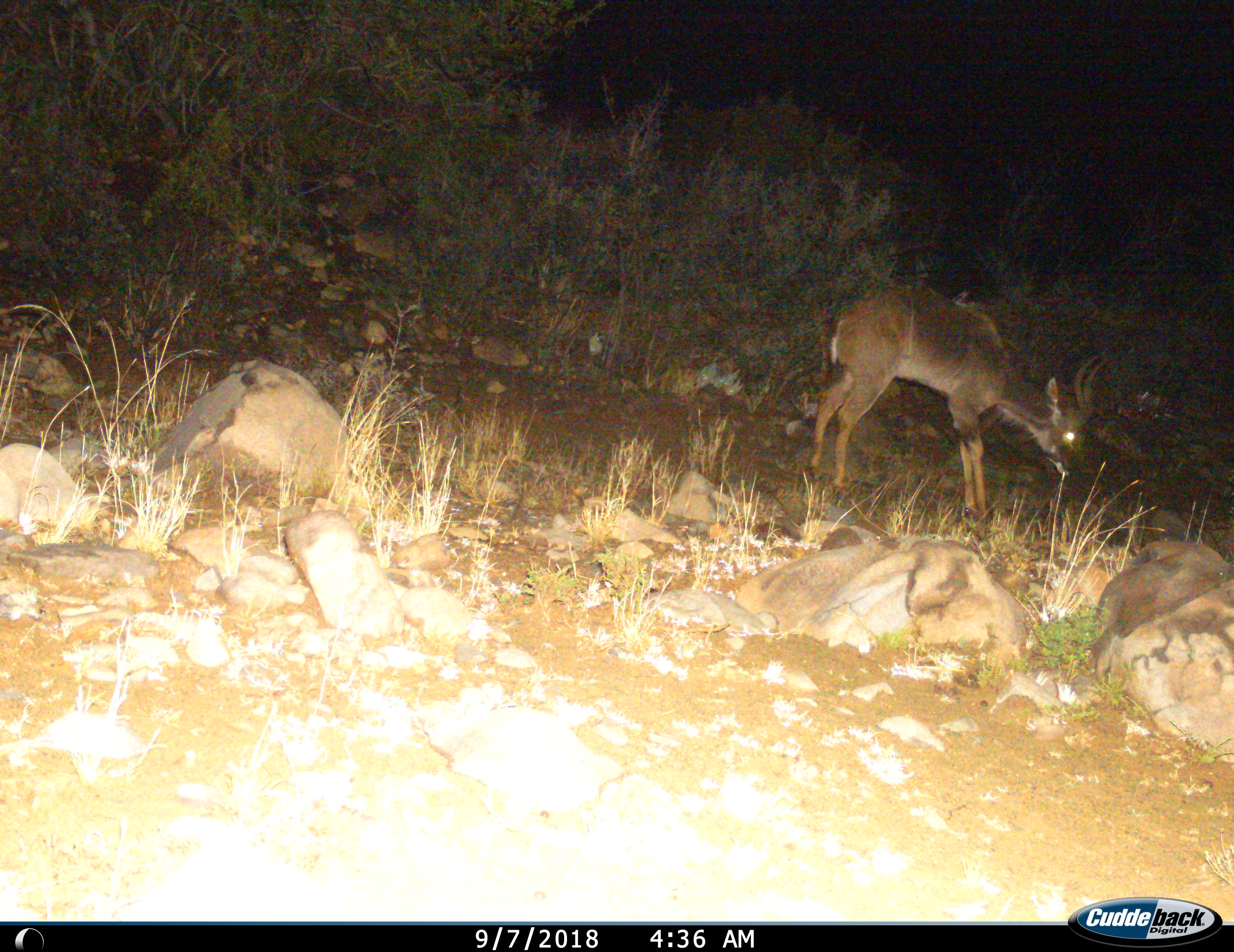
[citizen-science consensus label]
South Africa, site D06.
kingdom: Animalia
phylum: Chordata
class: Mammalia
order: Artiodactyla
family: Bovidae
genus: Tragelaphus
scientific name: Tragelaphus strepsiceros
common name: greater kudu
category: kudu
Kudu (greater kudu) (Tragelaphus strepsiceros), count 1. Behavior (volunteer vote fractions): standing 50%, resting 0%, moving 17%, interacting 0%. Young present (vote fraction): 0%. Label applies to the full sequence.